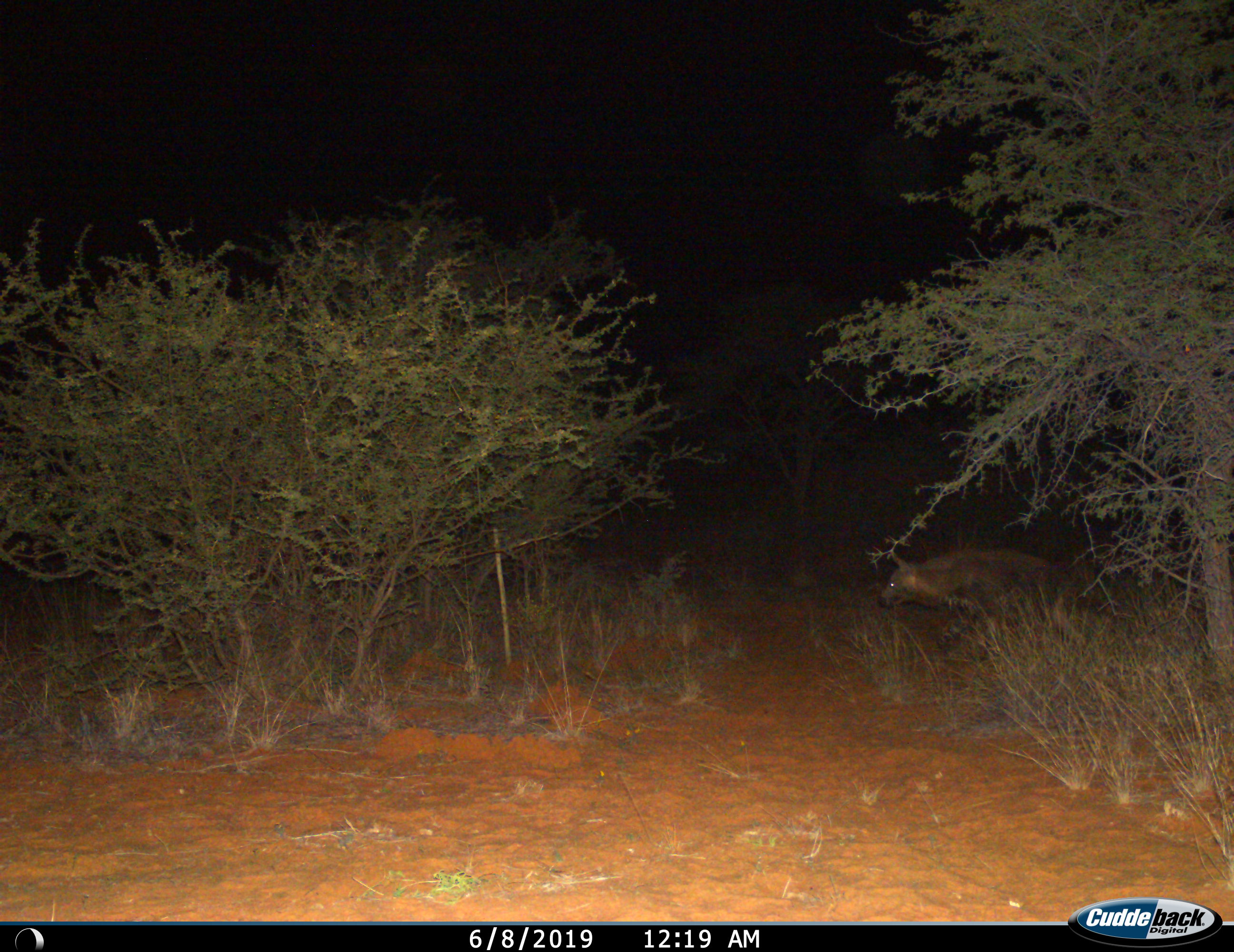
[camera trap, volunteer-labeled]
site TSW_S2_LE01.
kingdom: Animalia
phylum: Chordata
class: Mammalia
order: Carnivora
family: Hyaenidae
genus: Parahyaena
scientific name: Parahyaena brunnea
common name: brown hyena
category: hyenabrown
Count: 1.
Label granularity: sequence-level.